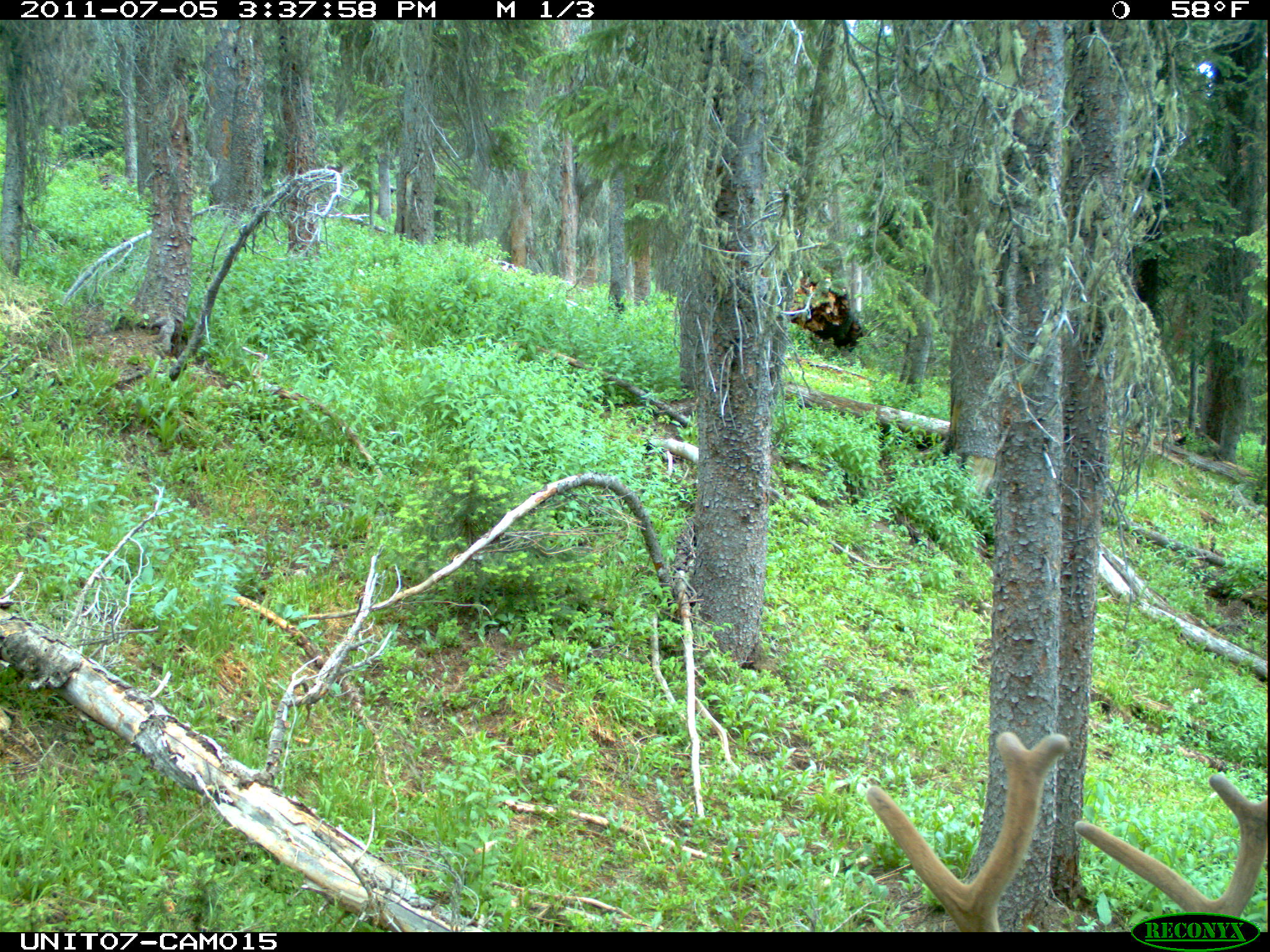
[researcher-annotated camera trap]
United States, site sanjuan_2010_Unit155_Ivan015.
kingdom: Animalia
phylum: Chordata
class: Mammalia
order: Artiodactyla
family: Cervidae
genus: Cervus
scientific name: Cervus elaphus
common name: red deer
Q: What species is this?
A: Cervus elaphus (red deer).